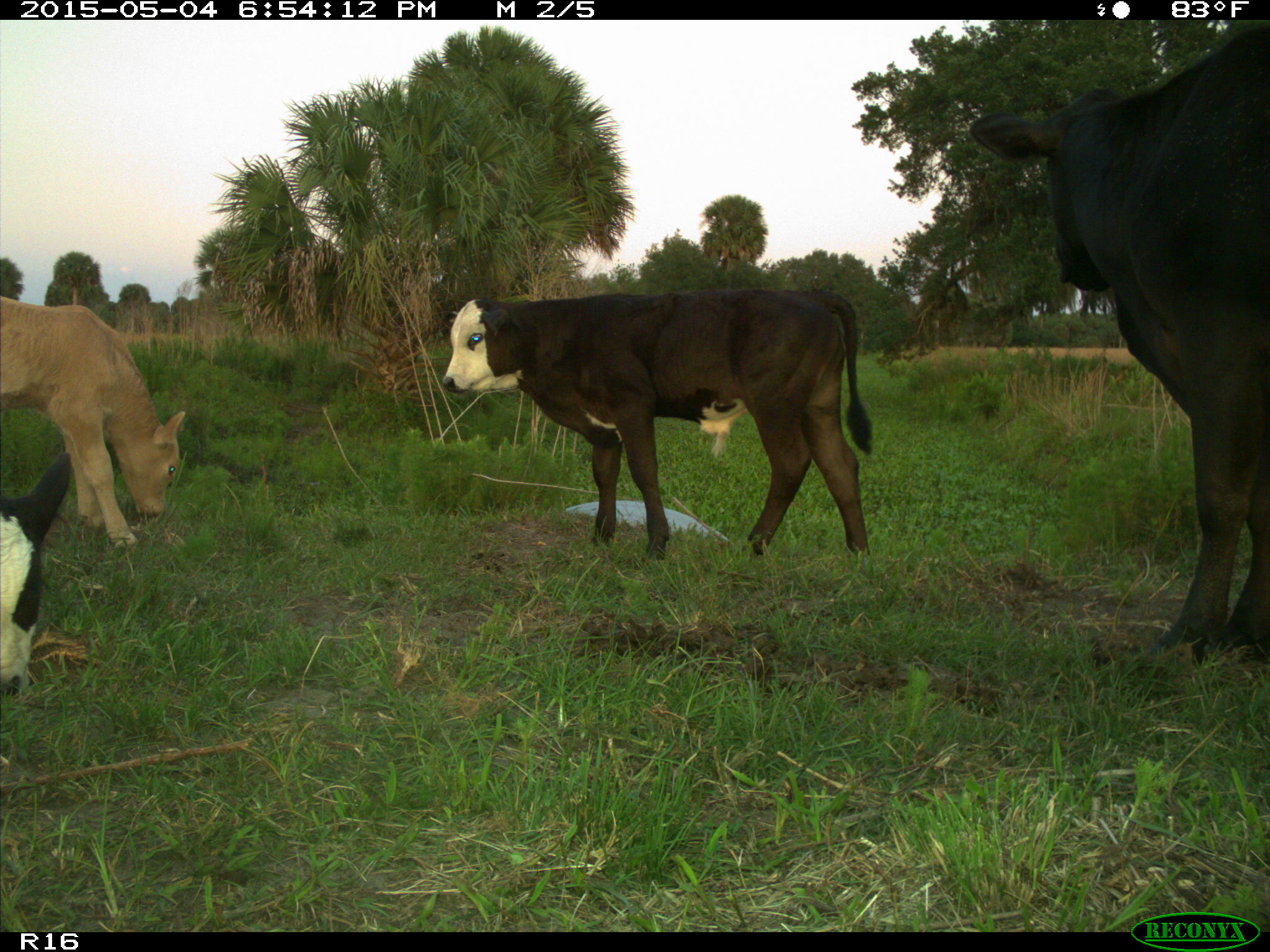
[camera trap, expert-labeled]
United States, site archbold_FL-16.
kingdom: Animalia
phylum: Chordata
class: Mammalia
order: Artiodactyla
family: Bovidae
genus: Bos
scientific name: Bos taurus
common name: domestic cow